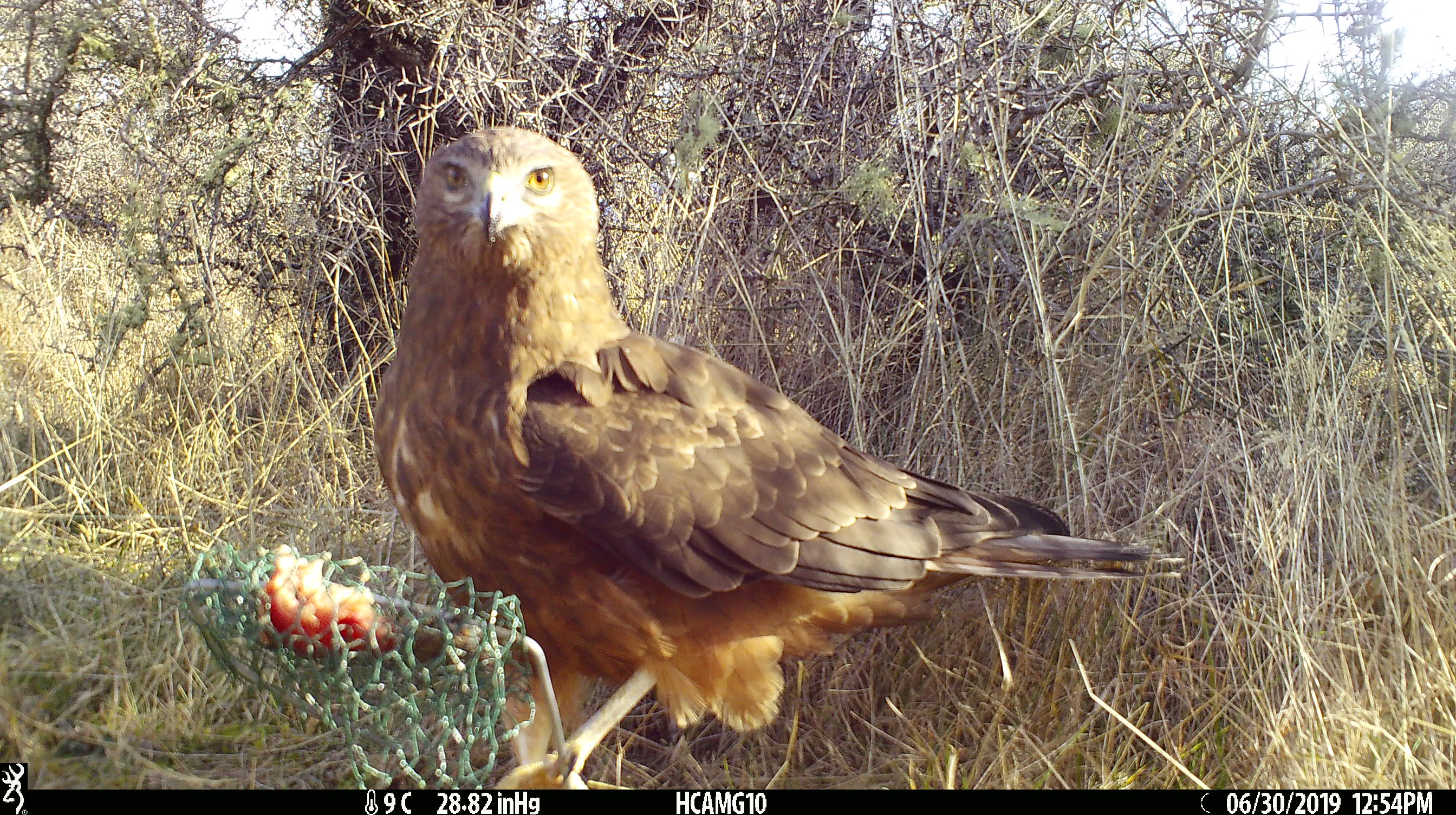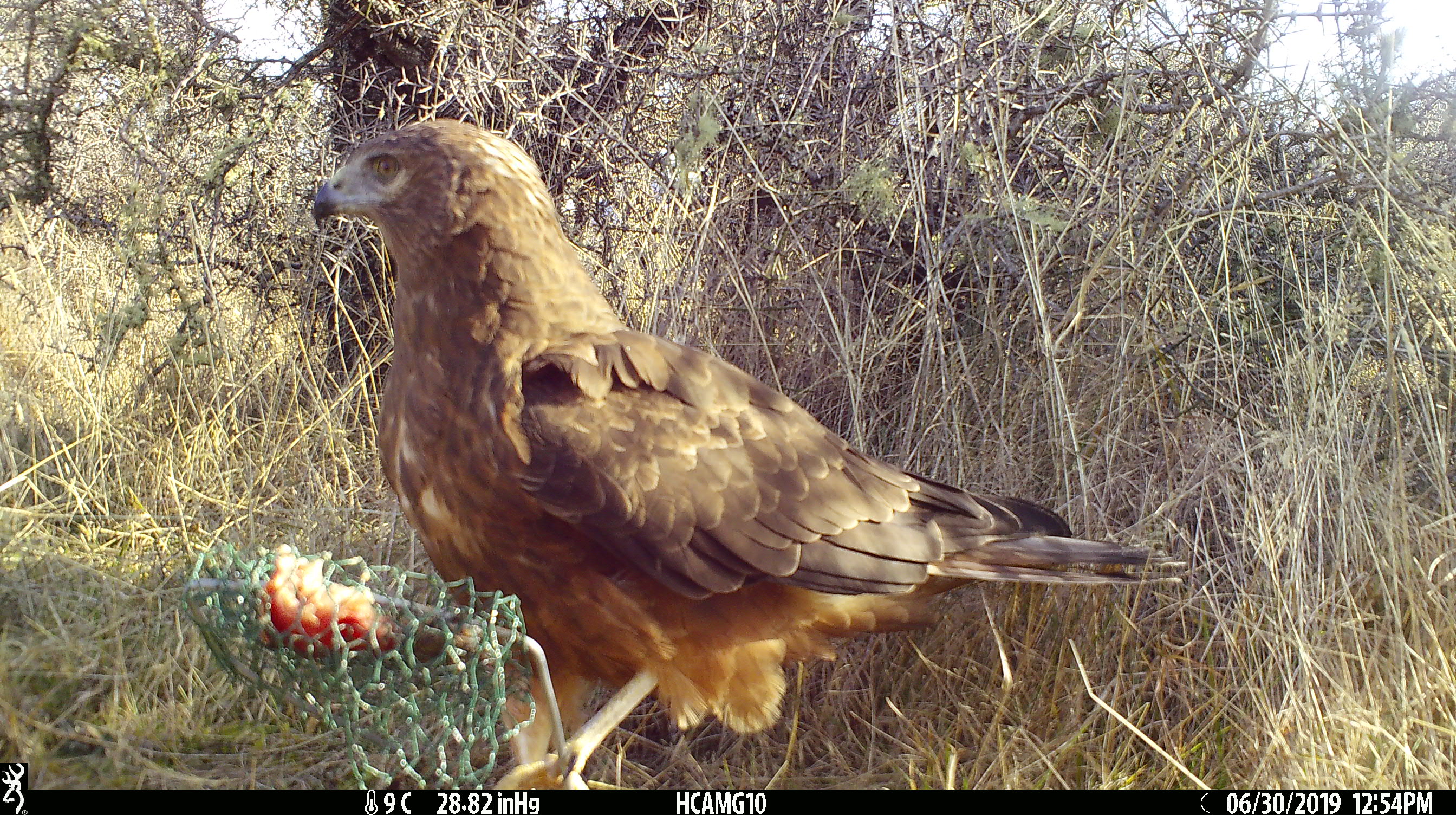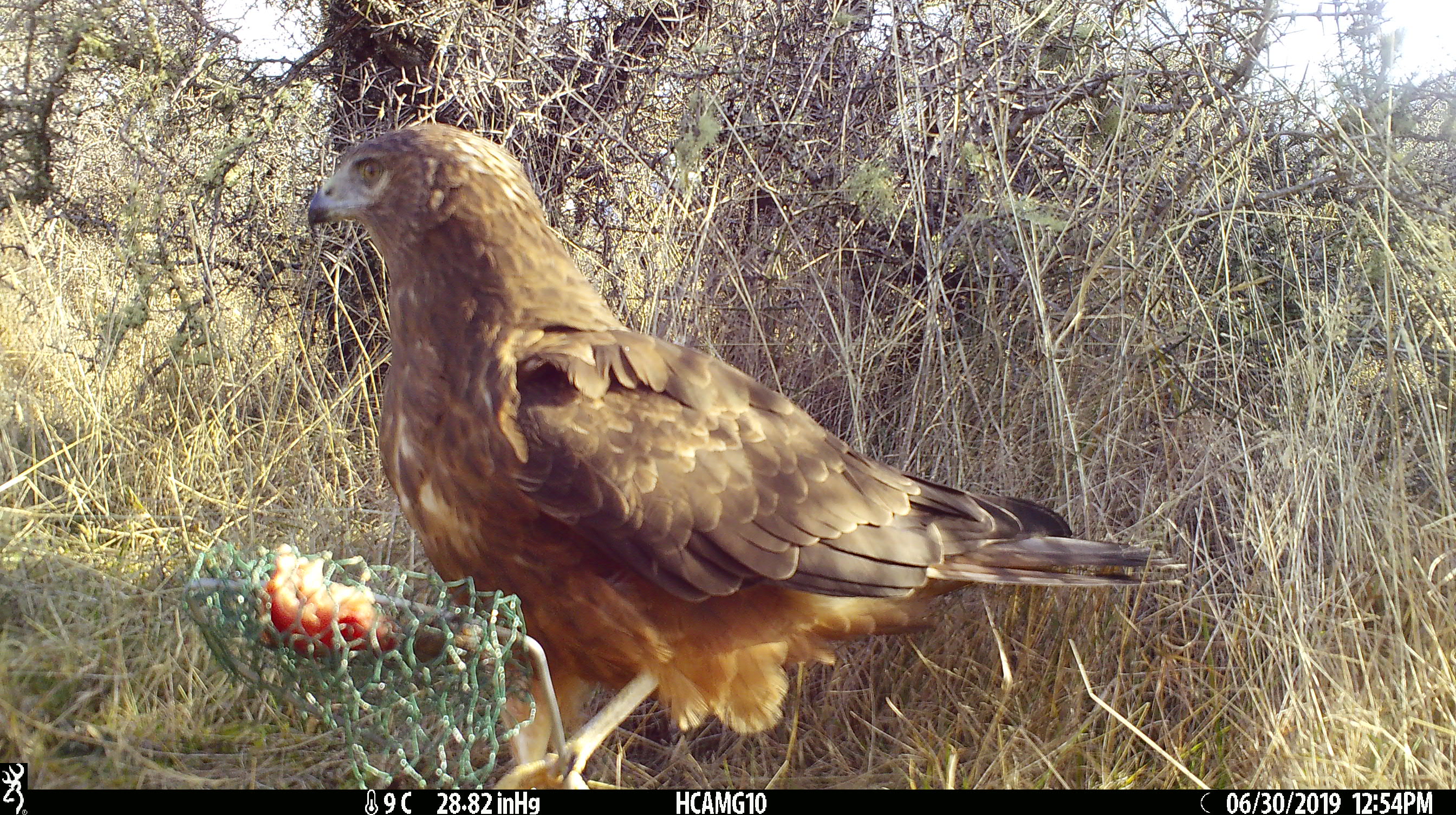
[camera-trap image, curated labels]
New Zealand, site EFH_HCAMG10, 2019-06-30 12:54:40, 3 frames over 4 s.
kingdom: Animalia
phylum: Chordata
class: Aves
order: Accipitriformes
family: Accipitridae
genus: Circus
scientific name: Circus approximans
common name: swamp harrier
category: harrier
Harrier (swamp harrier) (Circus approximans).